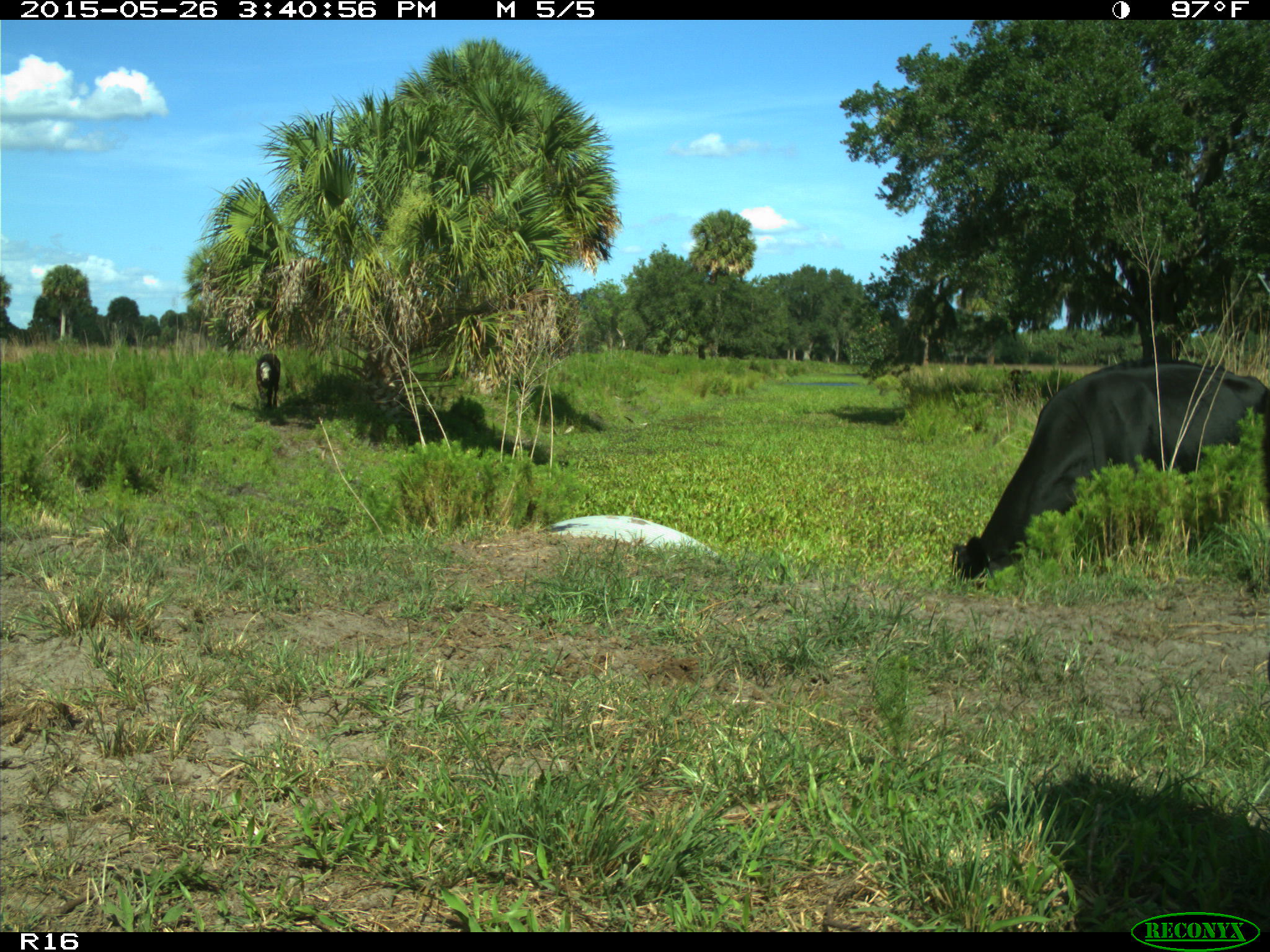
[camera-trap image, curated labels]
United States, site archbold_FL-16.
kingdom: Animalia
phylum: Chordata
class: Mammalia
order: Artiodactyla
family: Bovidae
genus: Bos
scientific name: Bos taurus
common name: domestic cow